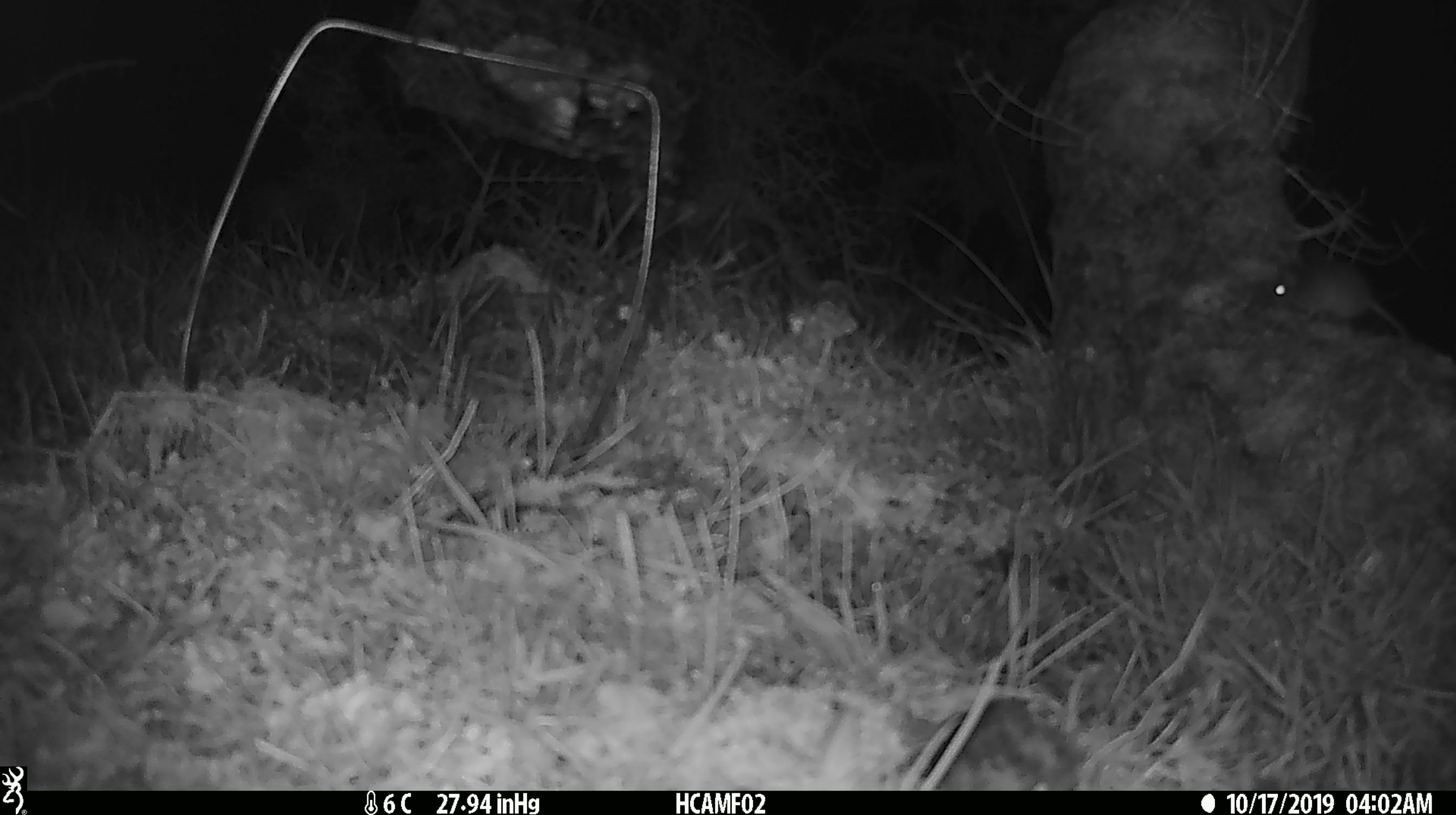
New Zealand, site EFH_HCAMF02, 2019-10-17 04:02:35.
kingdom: Animalia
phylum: Chordata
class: Mammalia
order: Rodentia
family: Muridae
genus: Mus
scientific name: Mus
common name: mouse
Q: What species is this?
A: Mouse (Mus).